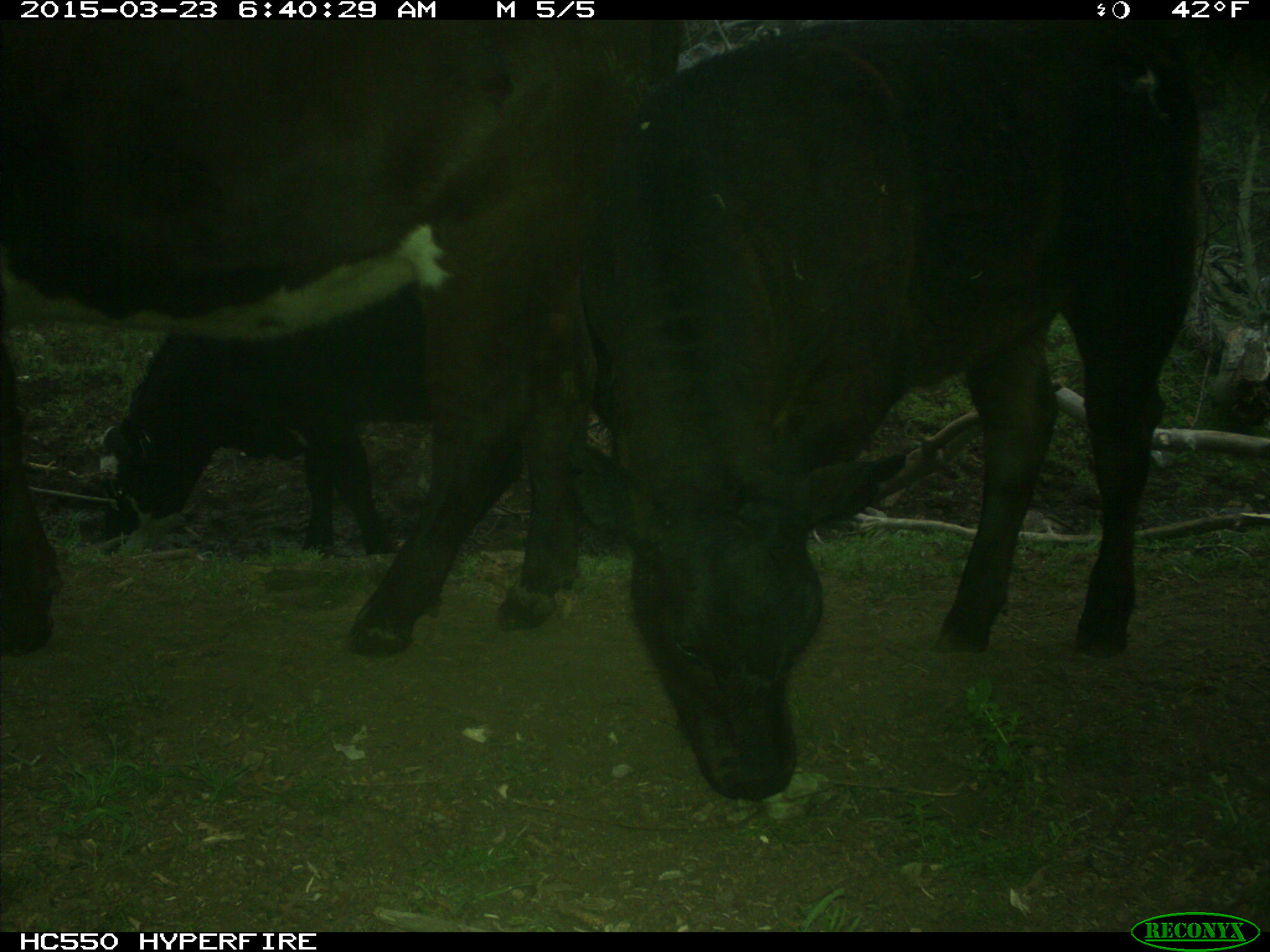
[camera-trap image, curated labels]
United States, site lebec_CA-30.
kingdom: Animalia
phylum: Chordata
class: Mammalia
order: Artiodactyla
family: Bovidae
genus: Bos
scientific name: Bos taurus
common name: domestic cow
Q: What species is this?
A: Bos taurus (domestic cow).